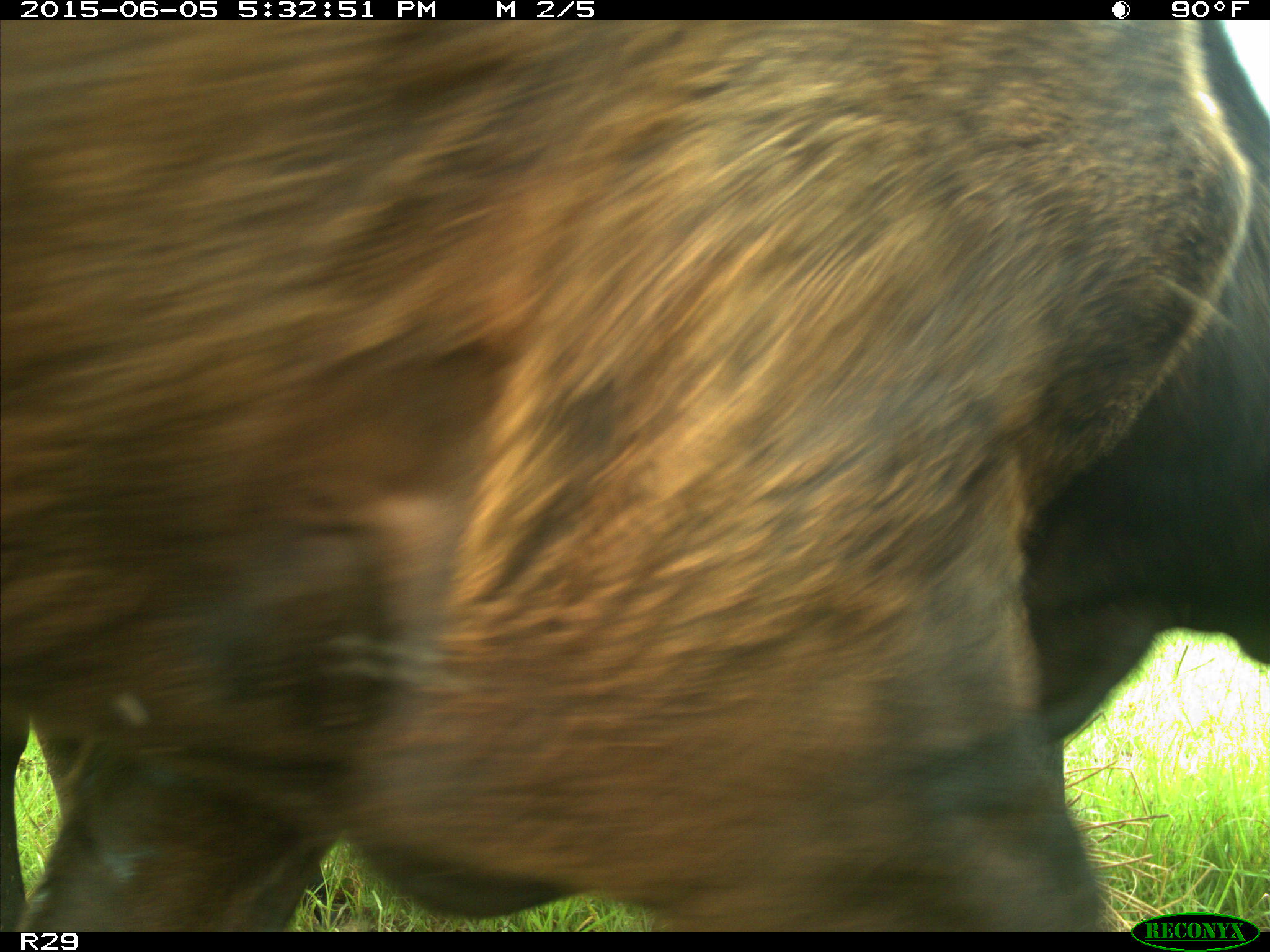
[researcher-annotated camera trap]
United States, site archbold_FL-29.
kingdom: Animalia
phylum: Chordata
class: Mammalia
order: Artiodactyla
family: Bovidae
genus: Bos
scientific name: Bos taurus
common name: domestic cow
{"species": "Bos taurus (domestic cow)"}